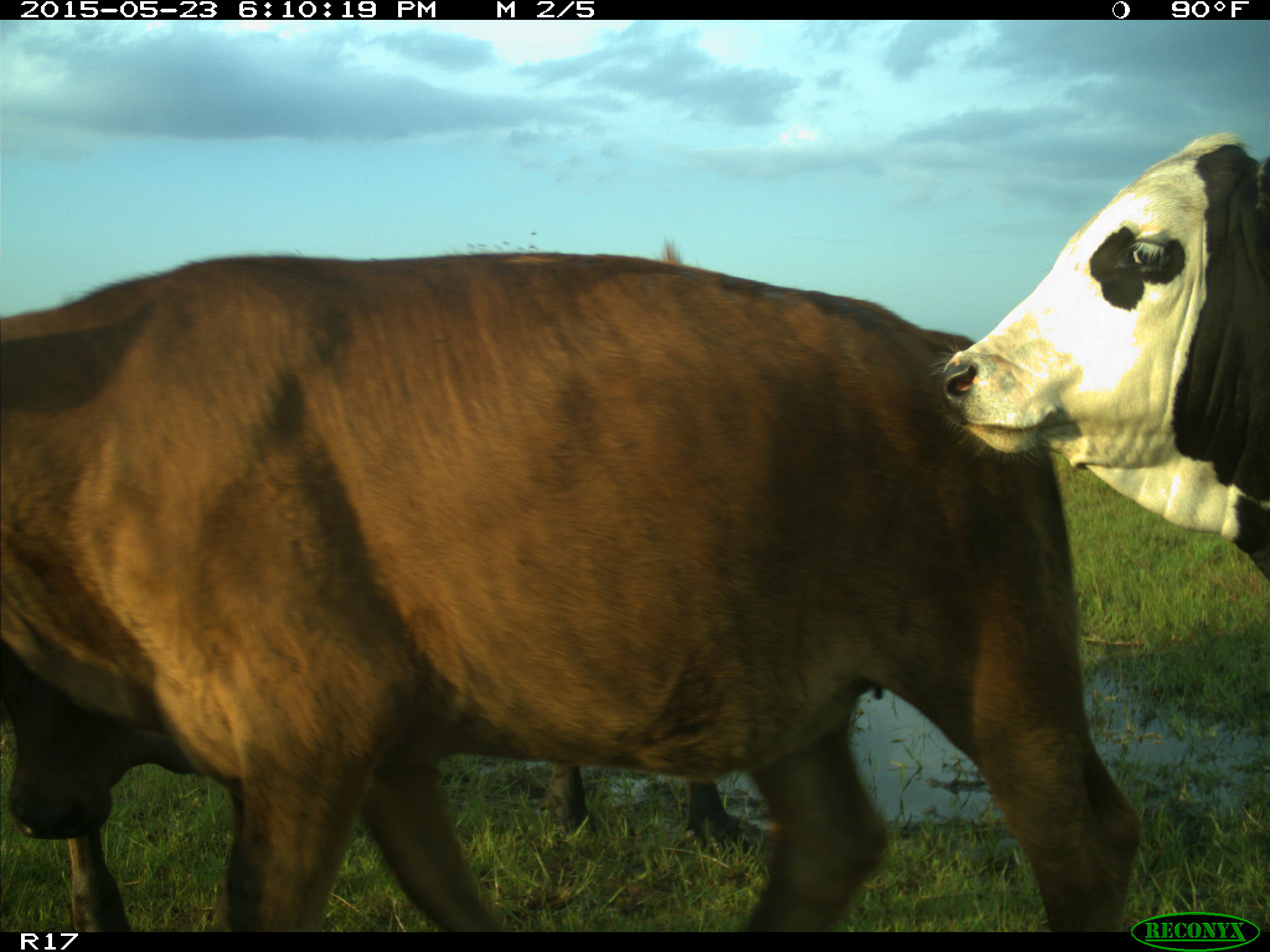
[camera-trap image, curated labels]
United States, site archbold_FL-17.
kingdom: Animalia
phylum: Chordata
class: Mammalia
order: Artiodactyla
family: Bovidae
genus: Bos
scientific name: Bos taurus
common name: domestic cow